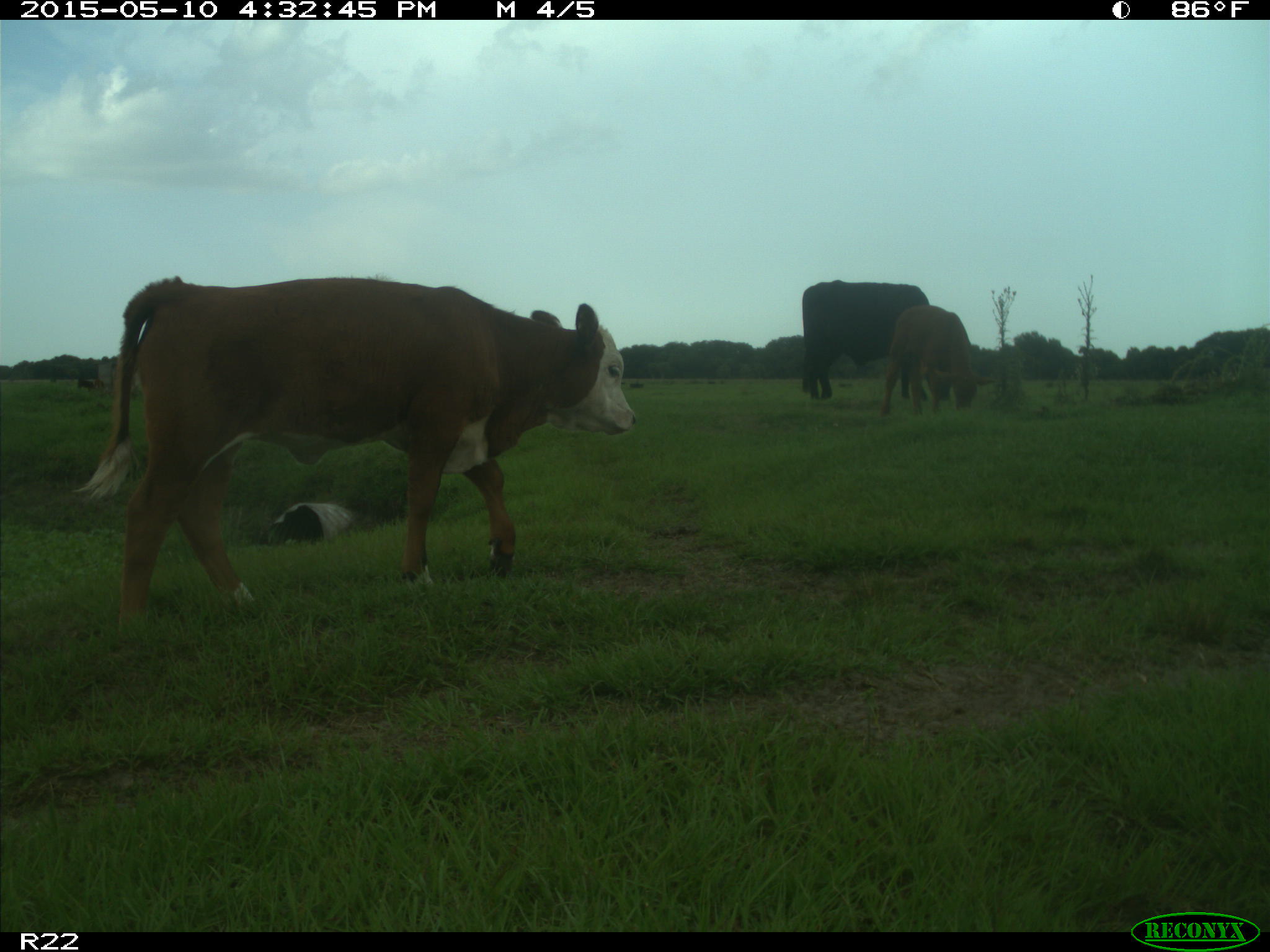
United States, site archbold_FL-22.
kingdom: Animalia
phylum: Chordata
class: Mammalia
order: Artiodactyla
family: Bovidae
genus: Bos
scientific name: Bos taurus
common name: domestic cow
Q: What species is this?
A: Bos taurus (domestic cow).